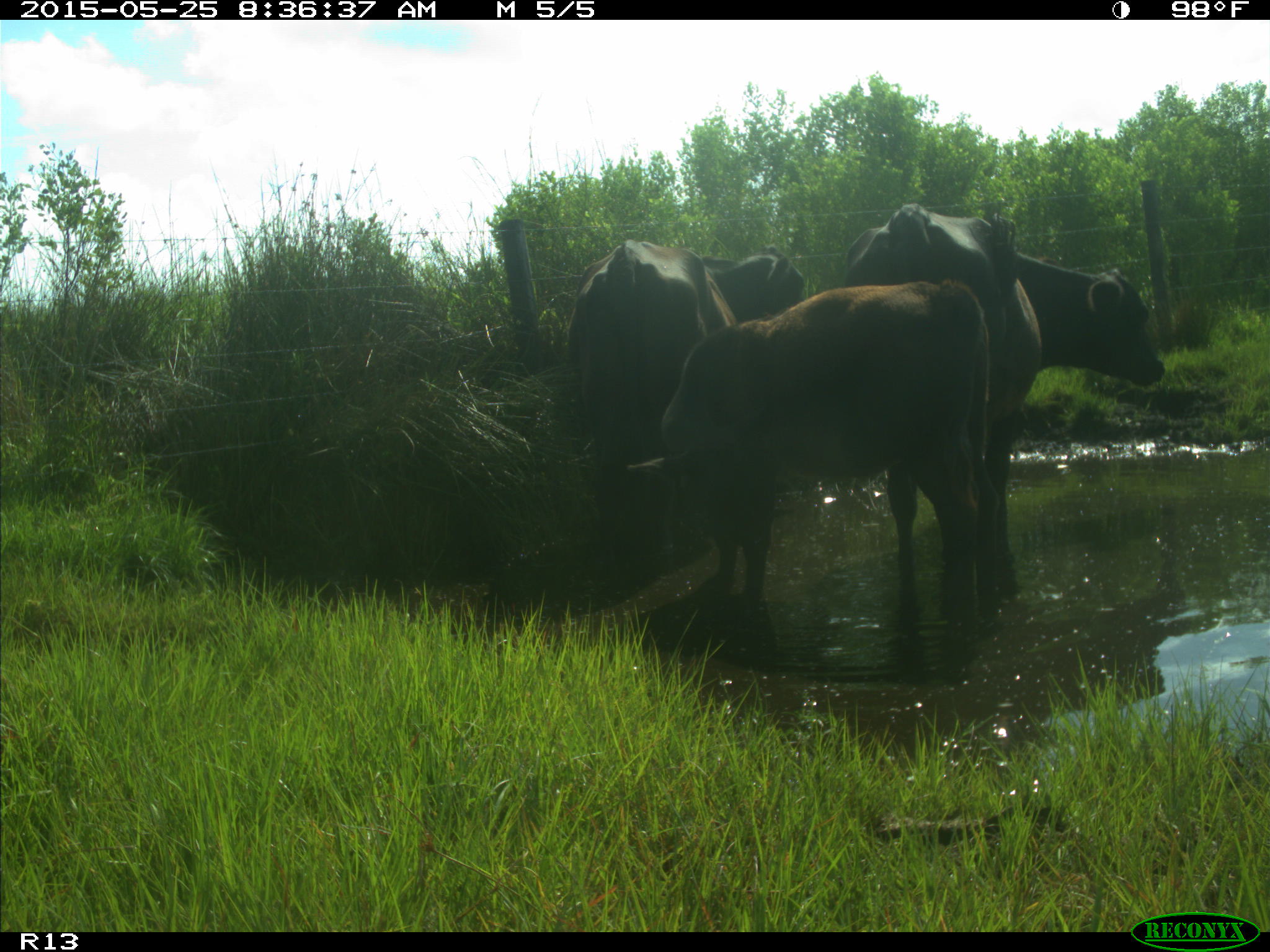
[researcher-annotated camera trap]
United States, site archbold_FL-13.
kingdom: Animalia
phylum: Chordata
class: Mammalia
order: Artiodactyla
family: Bovidae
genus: Bos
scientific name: Bos taurus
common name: domestic cow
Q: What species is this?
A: Bos taurus (domestic cow).